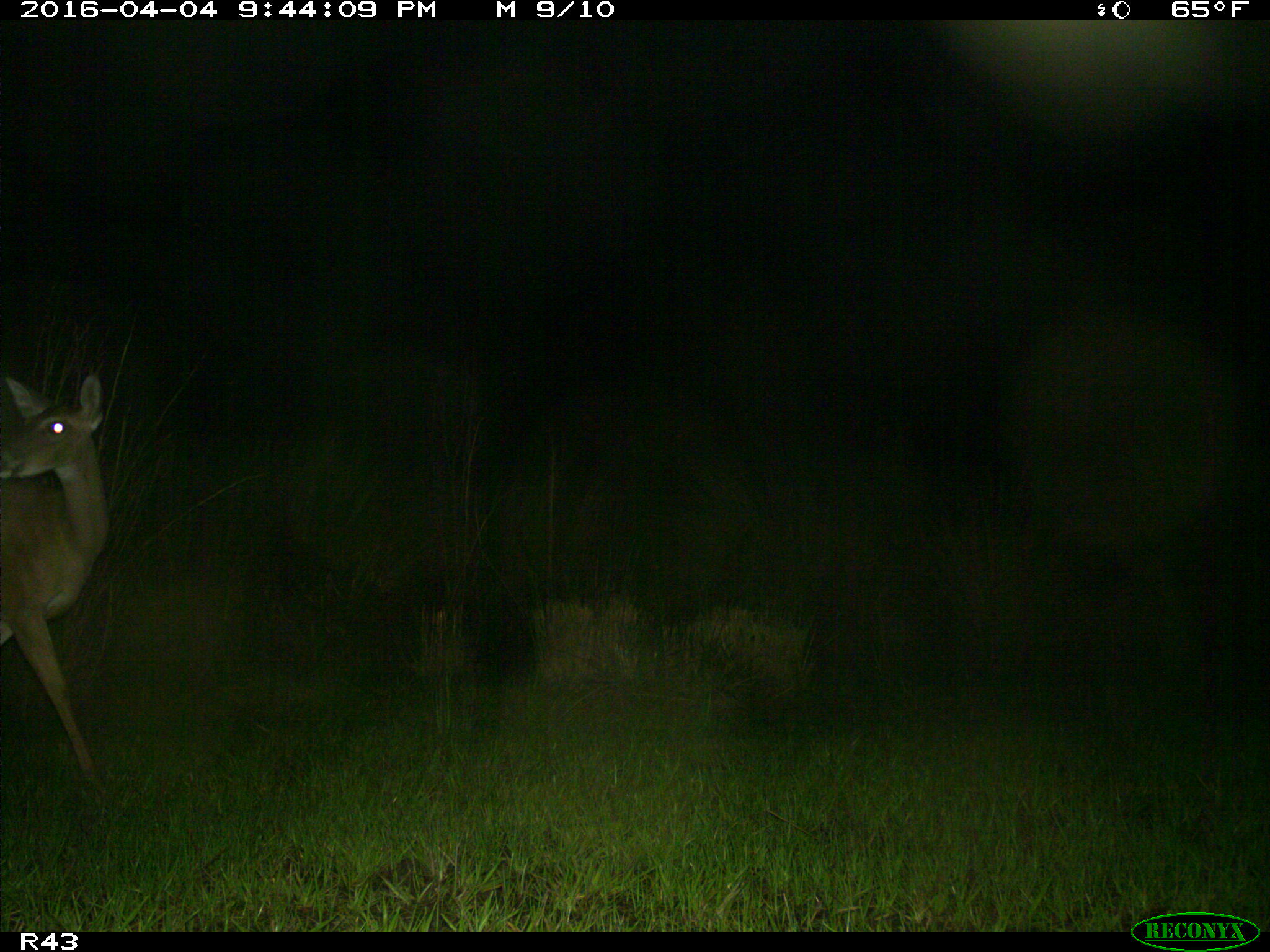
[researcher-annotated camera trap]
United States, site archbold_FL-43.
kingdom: Animalia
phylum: Chordata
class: Mammalia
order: Artiodactyla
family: Cervidae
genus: Odocoileus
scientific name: Odocoileus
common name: deer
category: unidentified deer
Unidentified deer (deer) (Odocoileus).